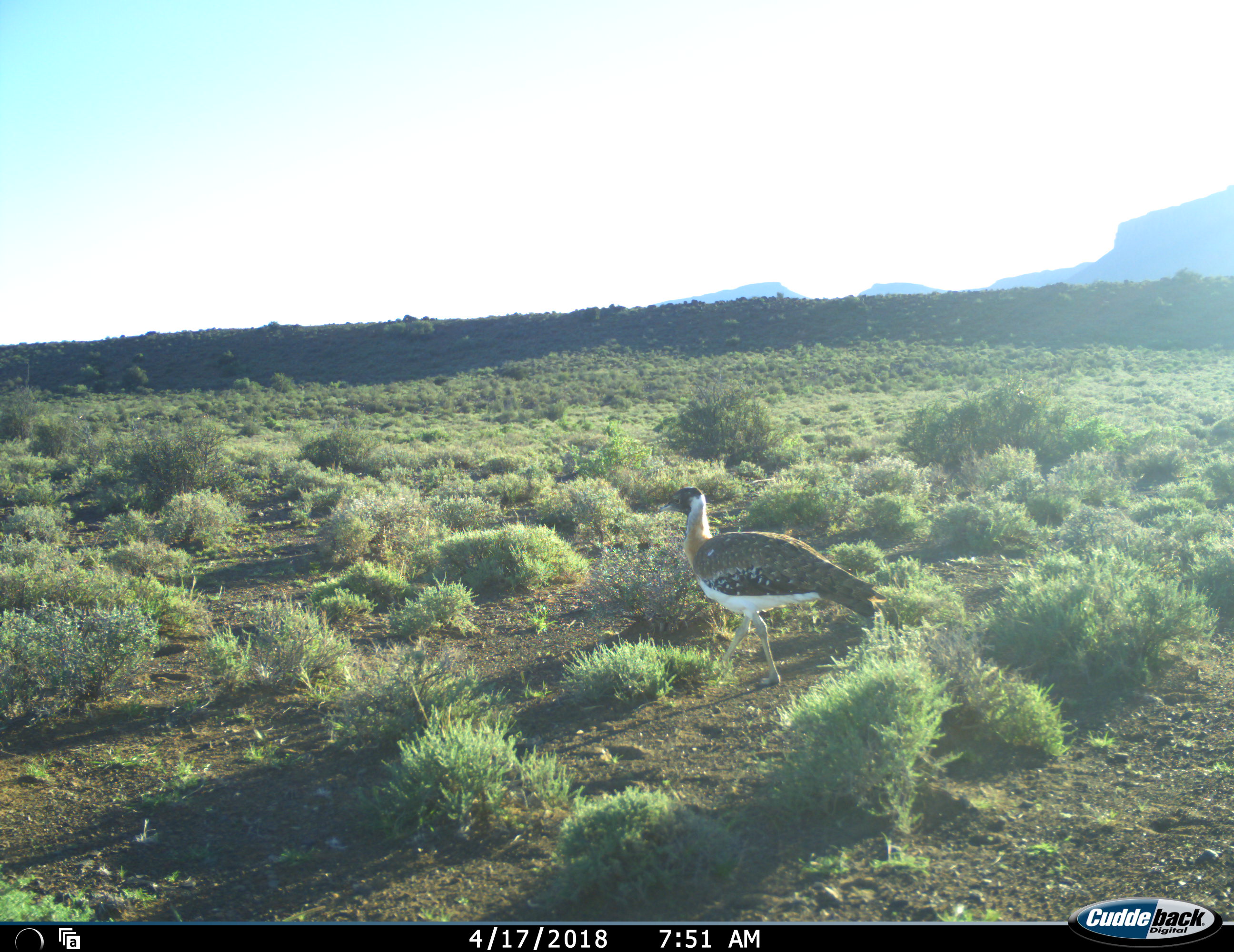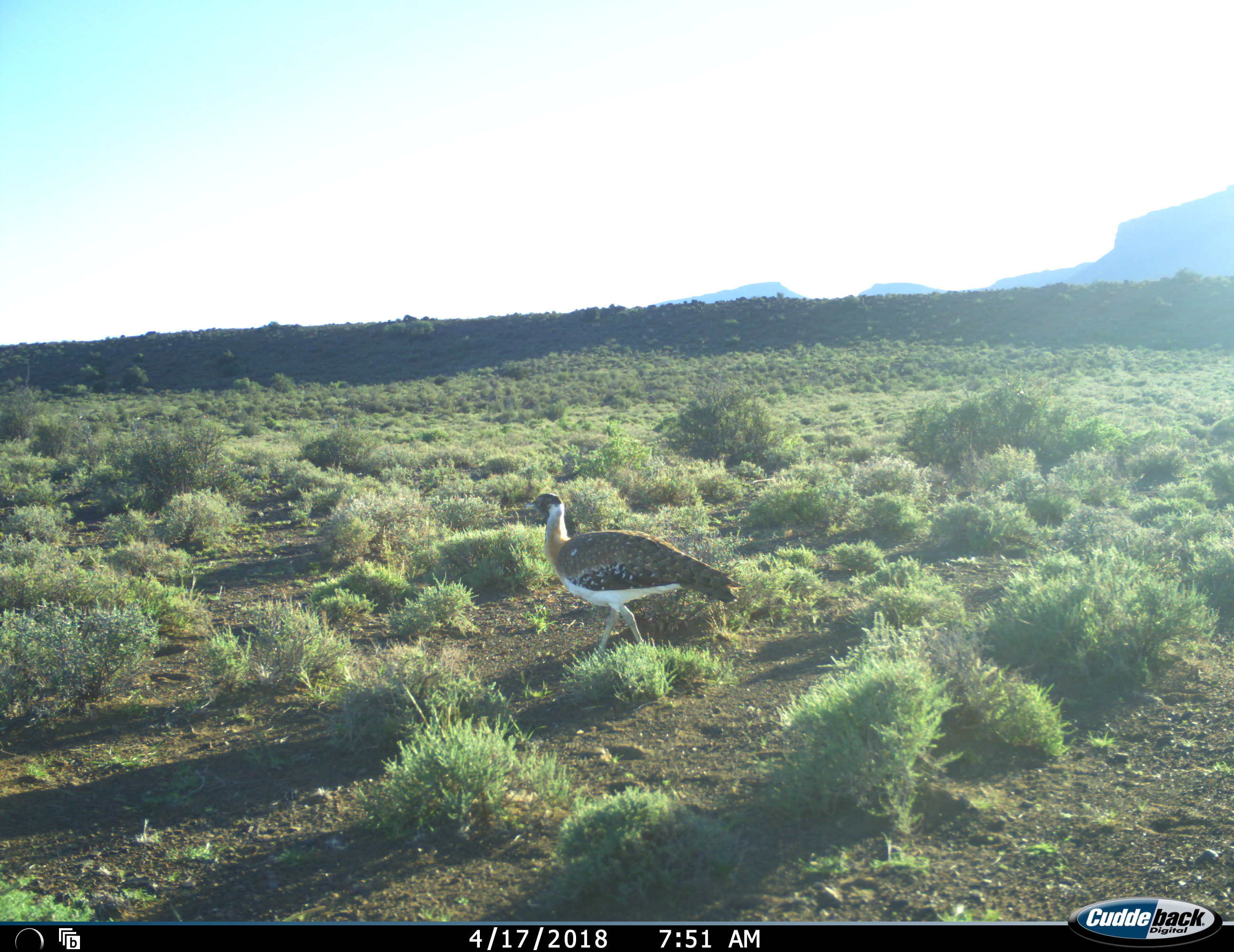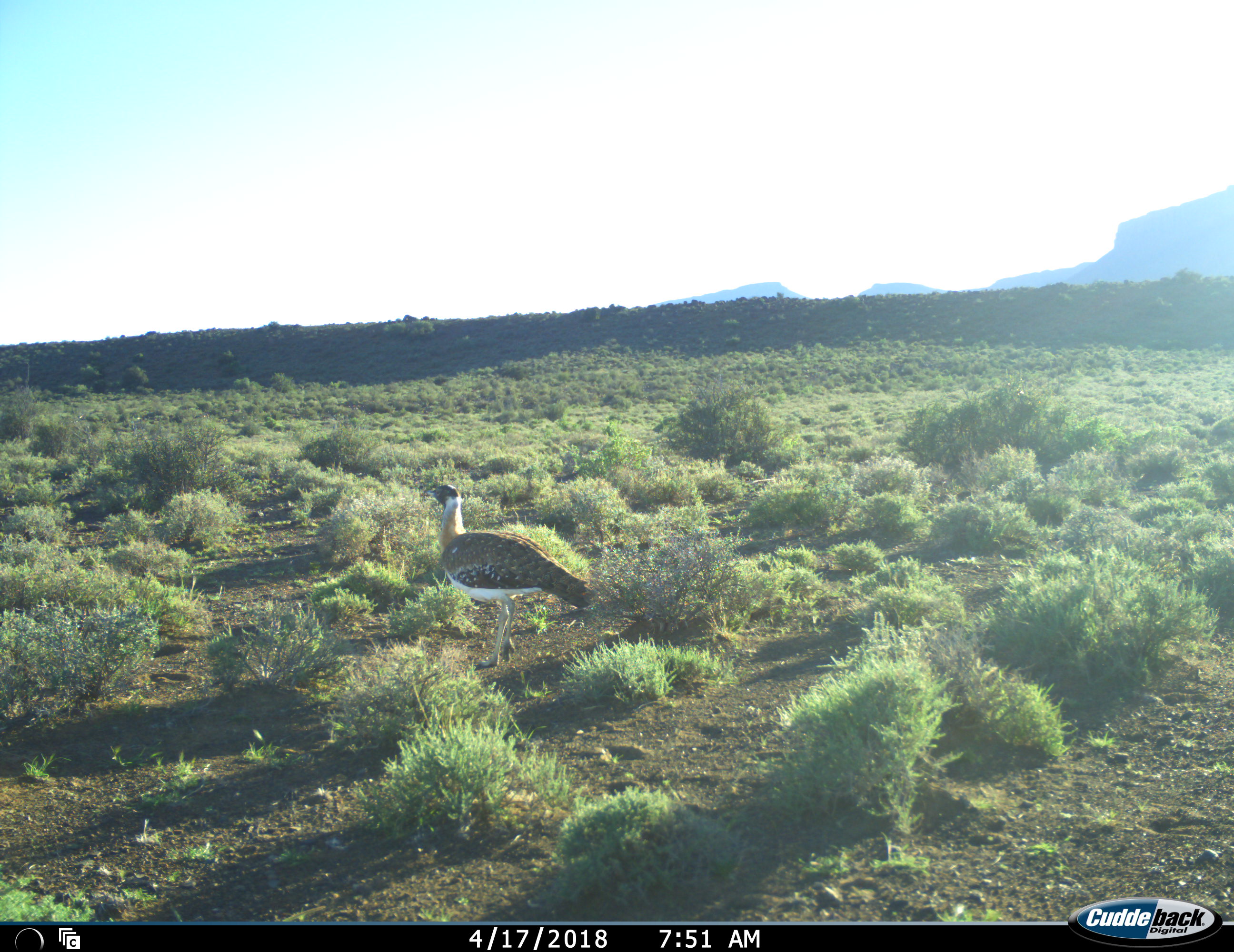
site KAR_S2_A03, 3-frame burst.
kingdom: Animalia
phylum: Chordata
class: Aves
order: Otidiformes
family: Otididae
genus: Neotis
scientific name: Neotis ludwigii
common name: ludwig's bustard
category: bustardludwigs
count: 1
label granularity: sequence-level